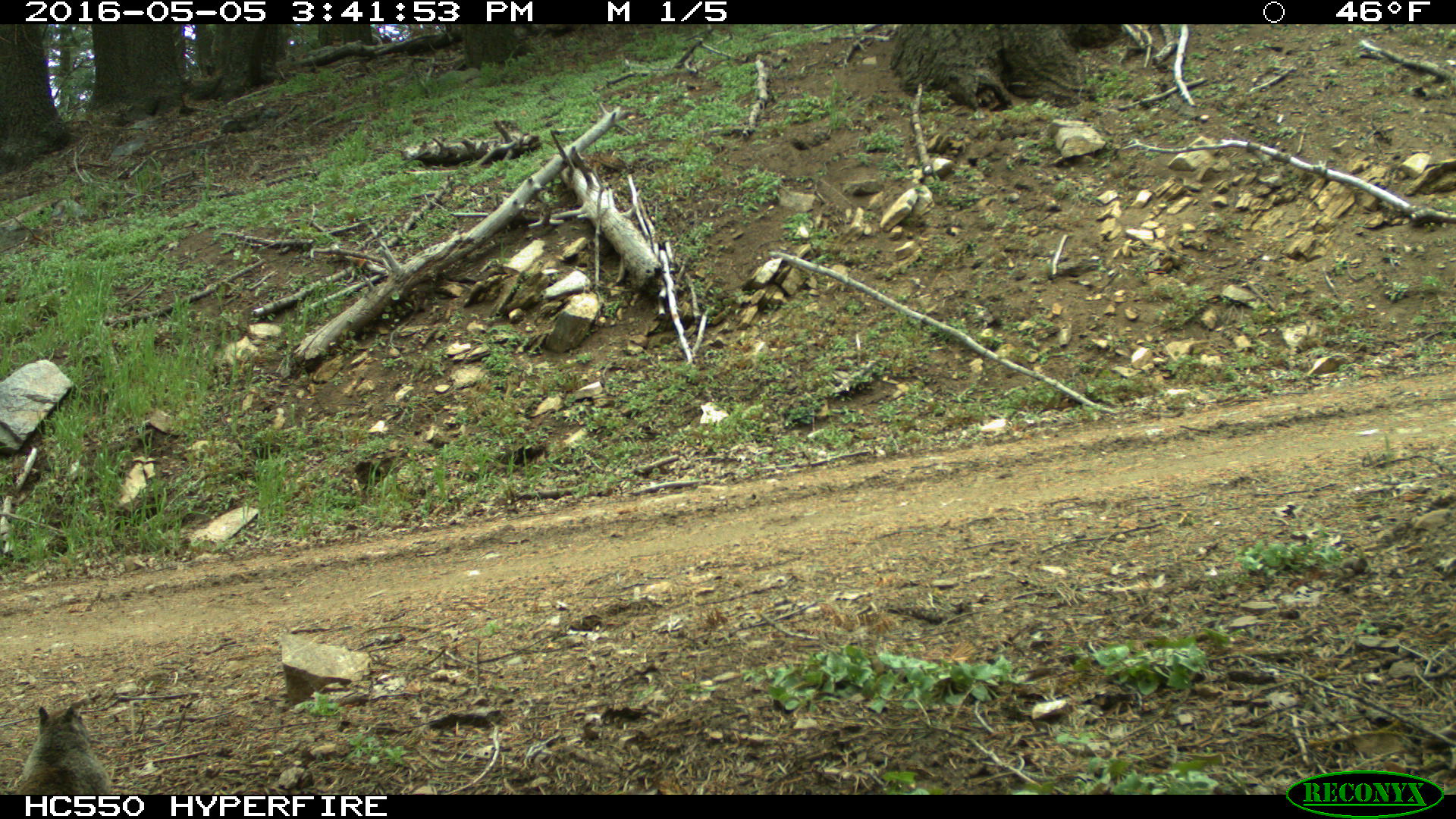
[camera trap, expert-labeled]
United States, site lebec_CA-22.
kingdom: Animalia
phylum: Chordata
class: Mammalia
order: Rodentia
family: Sciuridae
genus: Otospermophilus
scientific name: Otospermophilus beecheyi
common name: california ground squirrel